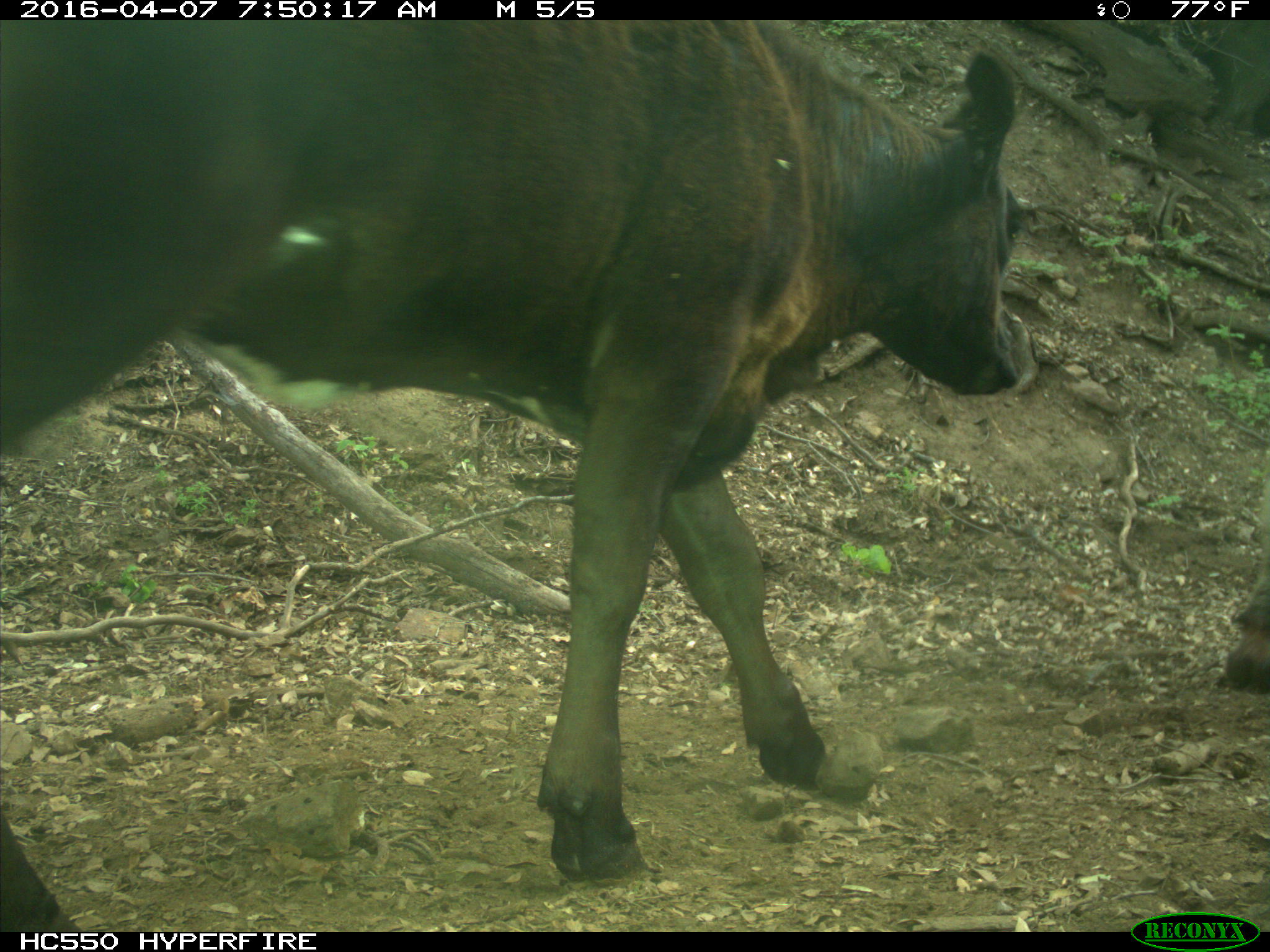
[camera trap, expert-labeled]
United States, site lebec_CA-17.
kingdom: Animalia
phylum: Chordata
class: Mammalia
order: Artiodactyla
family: Bovidae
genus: Bos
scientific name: Bos taurus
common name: domestic cow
Bos taurus (domestic cow).